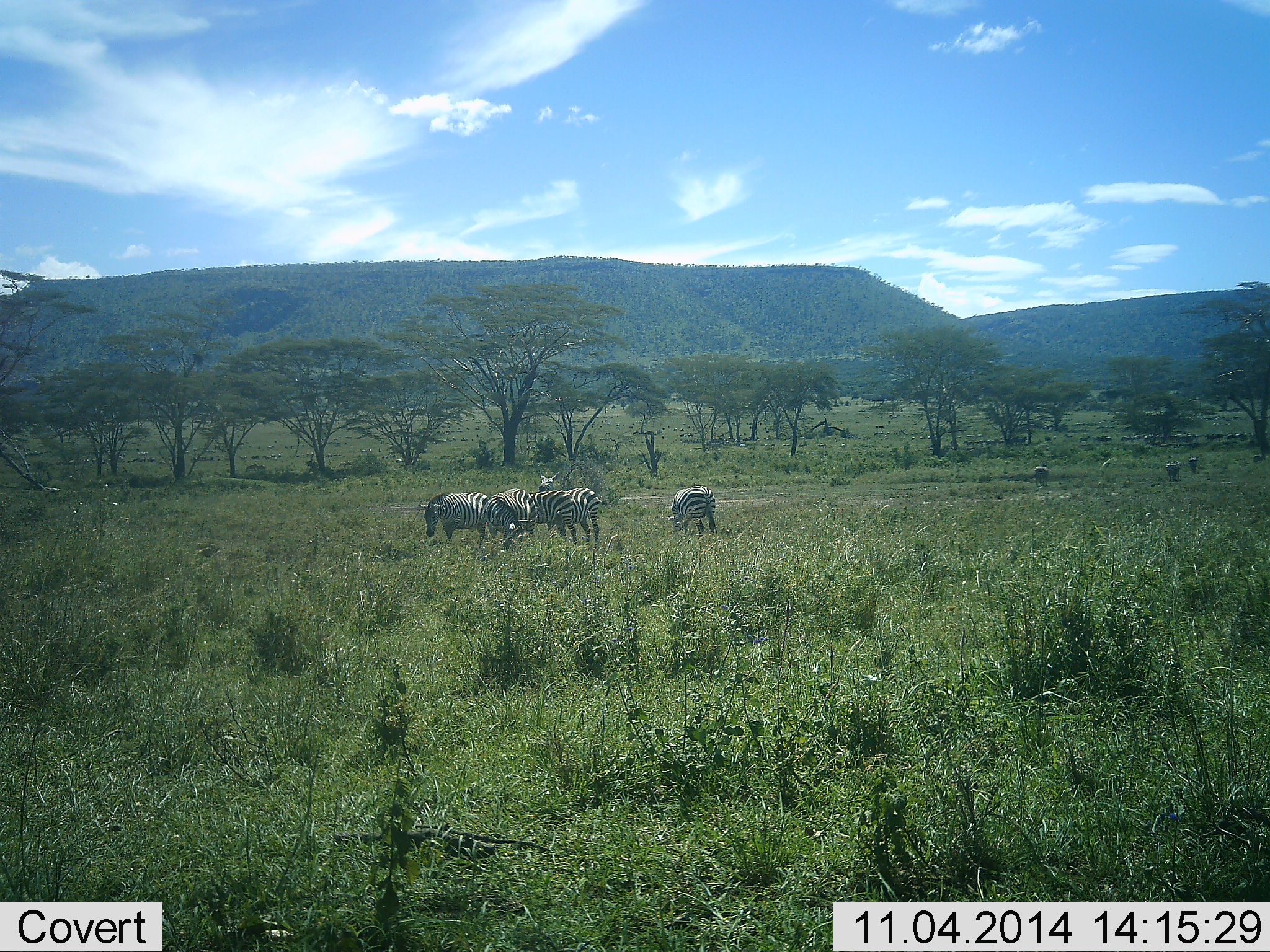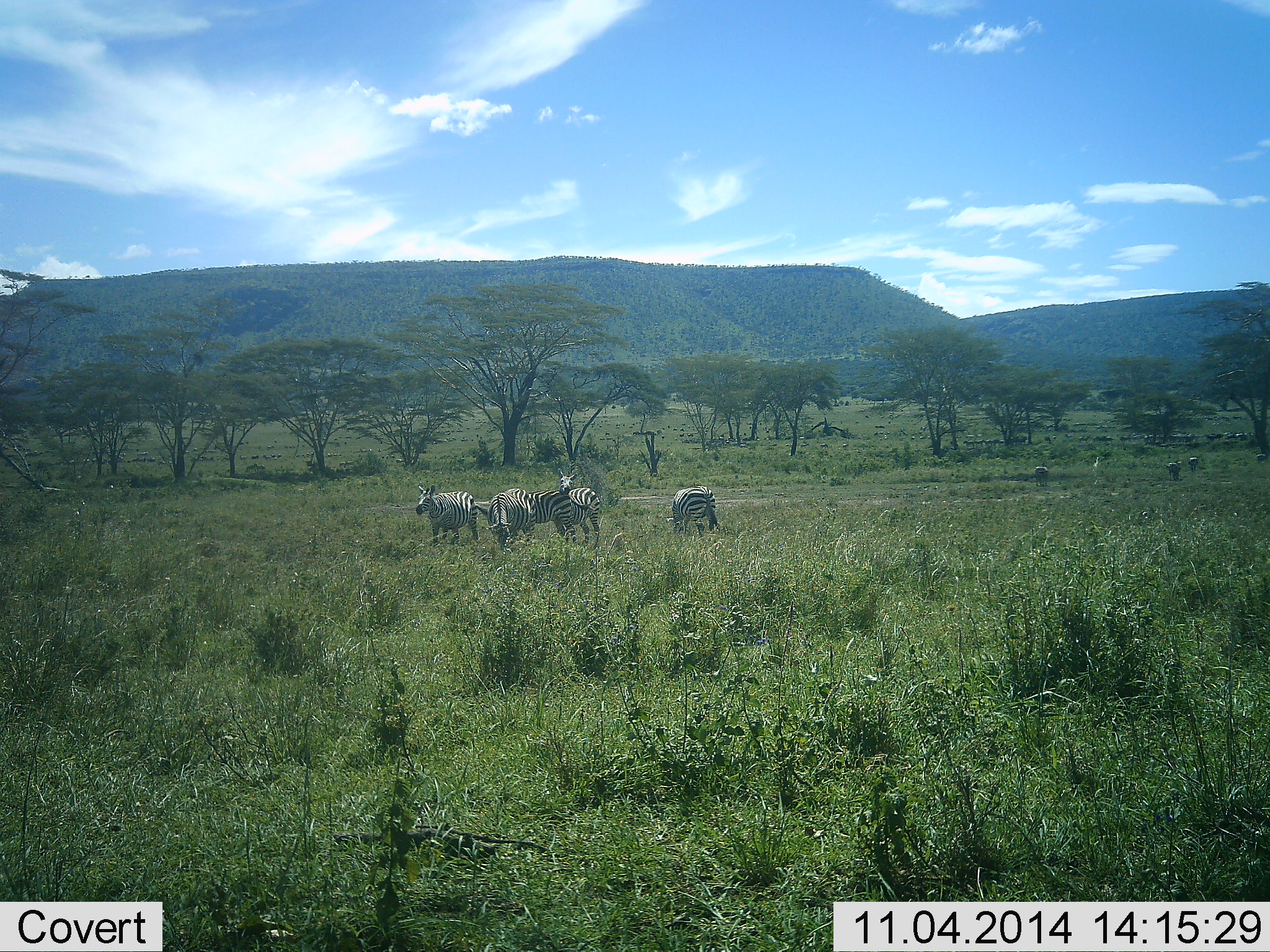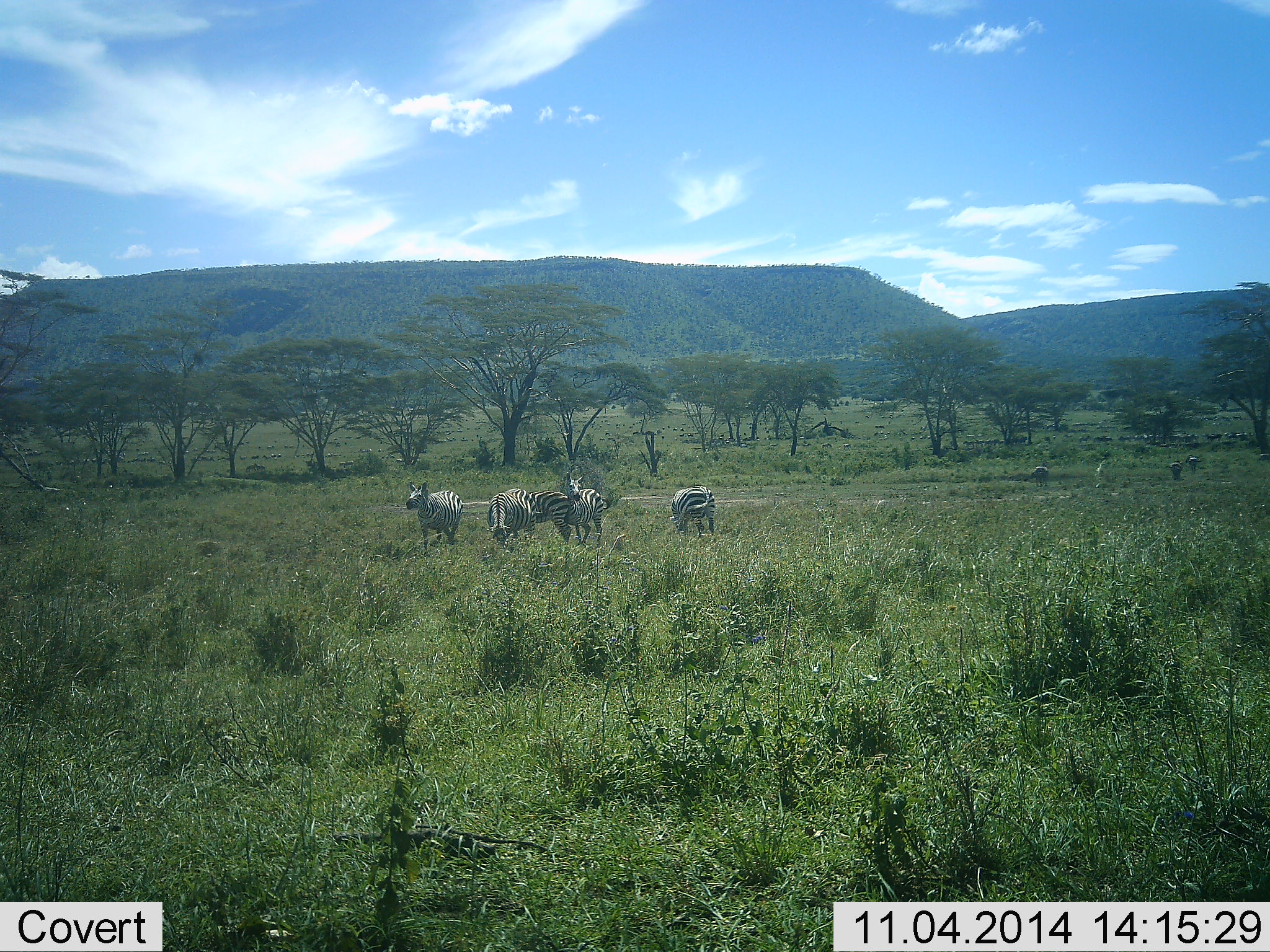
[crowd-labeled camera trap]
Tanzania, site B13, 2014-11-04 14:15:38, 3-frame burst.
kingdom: Animalia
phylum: Chordata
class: Mammalia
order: Perissodactyla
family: Equidae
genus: Equus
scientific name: Equus quagga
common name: plains zebra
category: zebra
Zebra (plains zebra) (Equus quagga), count 5. Behavior (volunteer vote fractions): standing 67%, resting 8%, moving 42%, interacting 0%. Young present (vote fraction): 0%. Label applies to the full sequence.